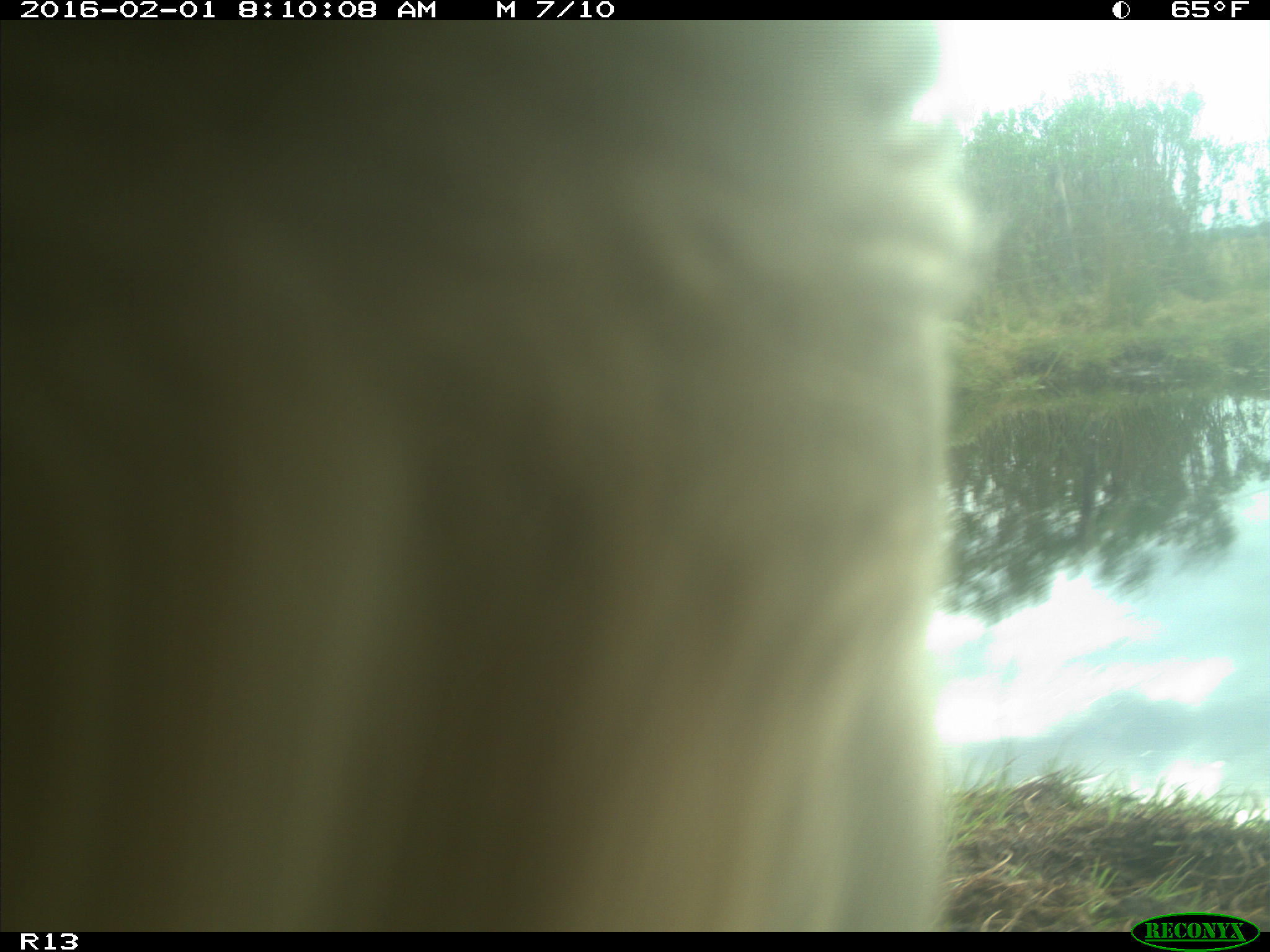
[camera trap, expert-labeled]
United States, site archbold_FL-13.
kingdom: Animalia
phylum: Chordata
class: Mammalia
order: Artiodactyla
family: Bovidae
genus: Bos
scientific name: Bos taurus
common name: domestic cow